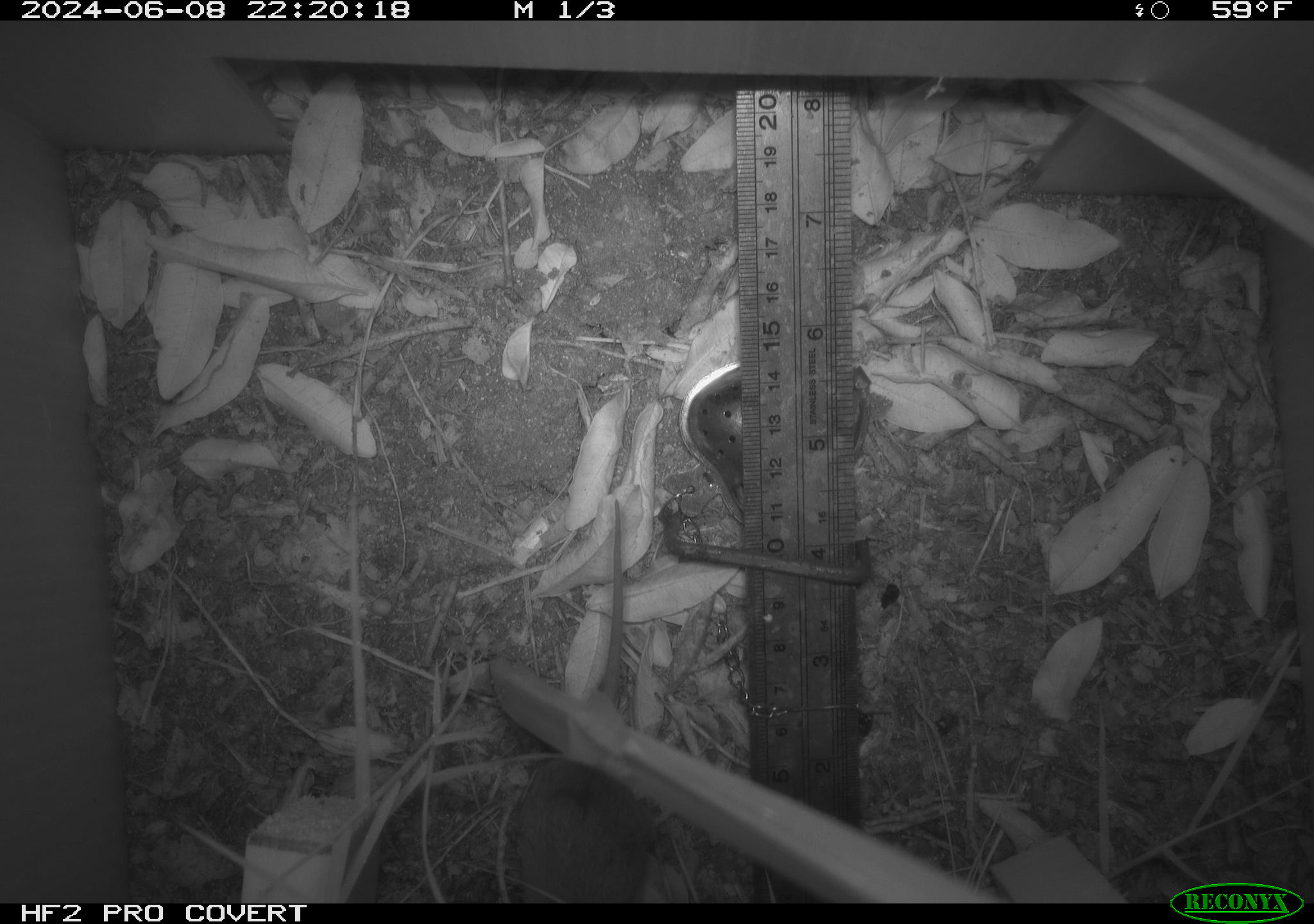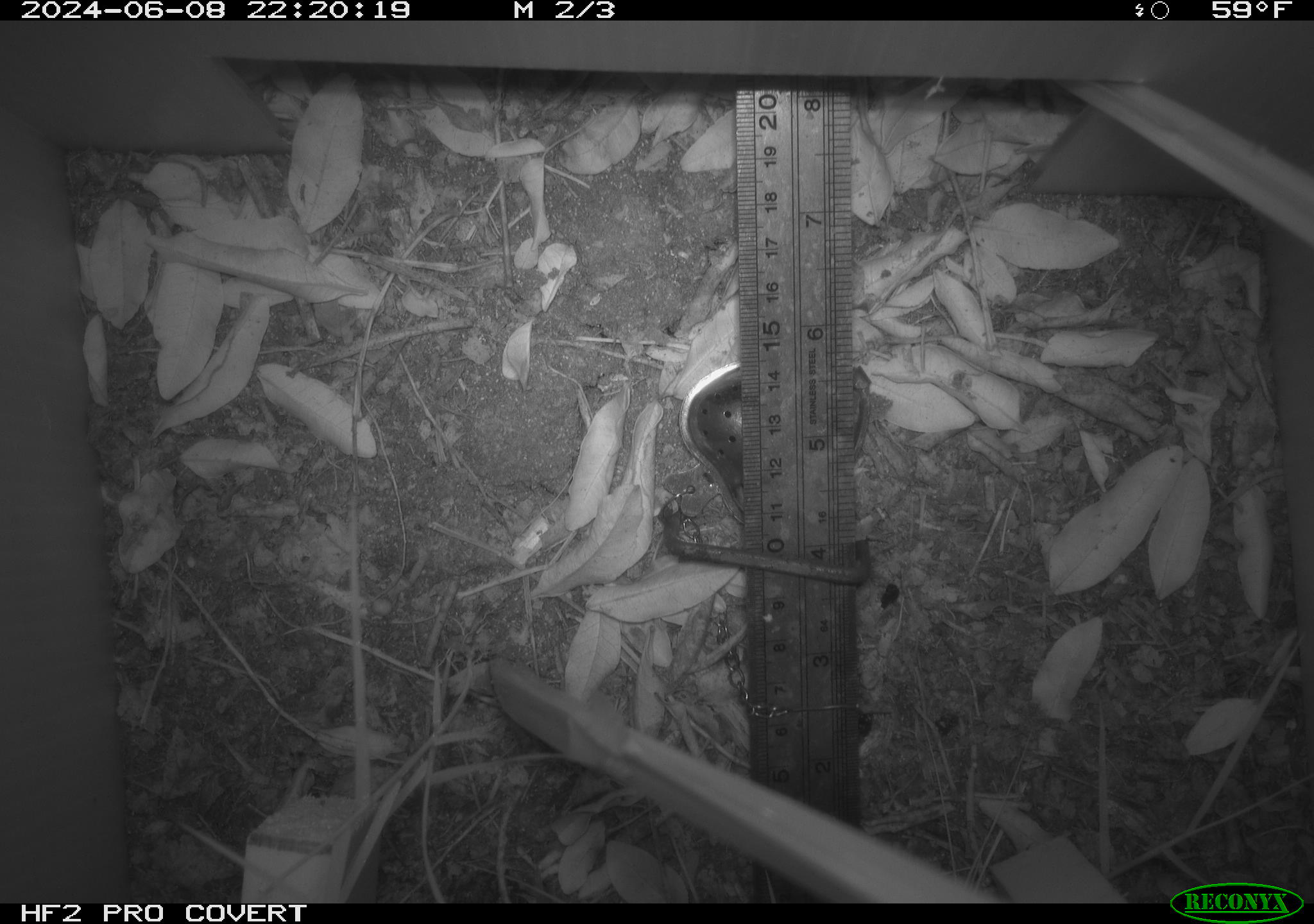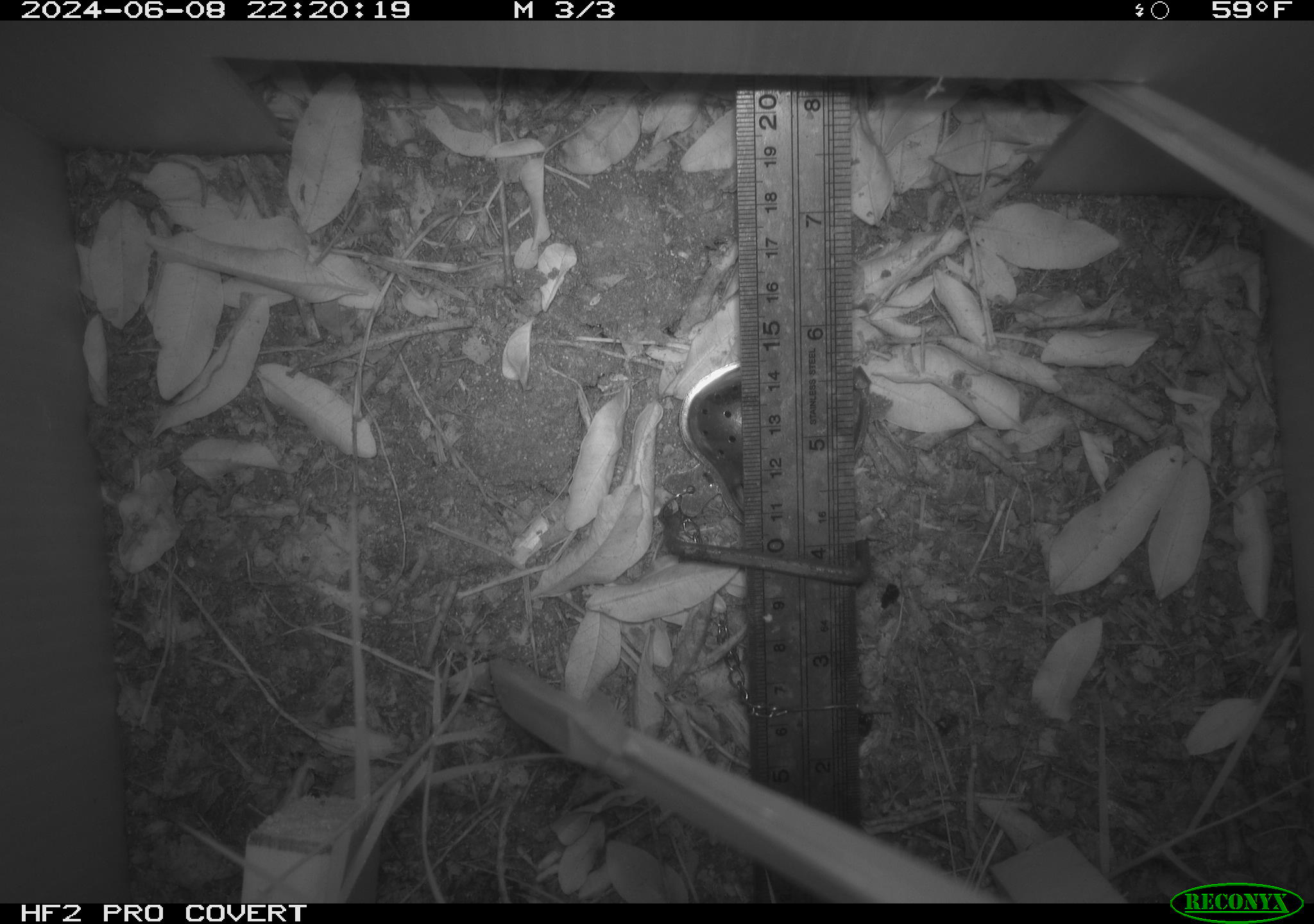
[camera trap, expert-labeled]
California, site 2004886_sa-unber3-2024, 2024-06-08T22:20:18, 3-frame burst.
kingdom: Animalia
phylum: Chordata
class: Mammalia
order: Rodentia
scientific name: Rodentia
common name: mouse species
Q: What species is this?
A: Mouse species (Rodentia).